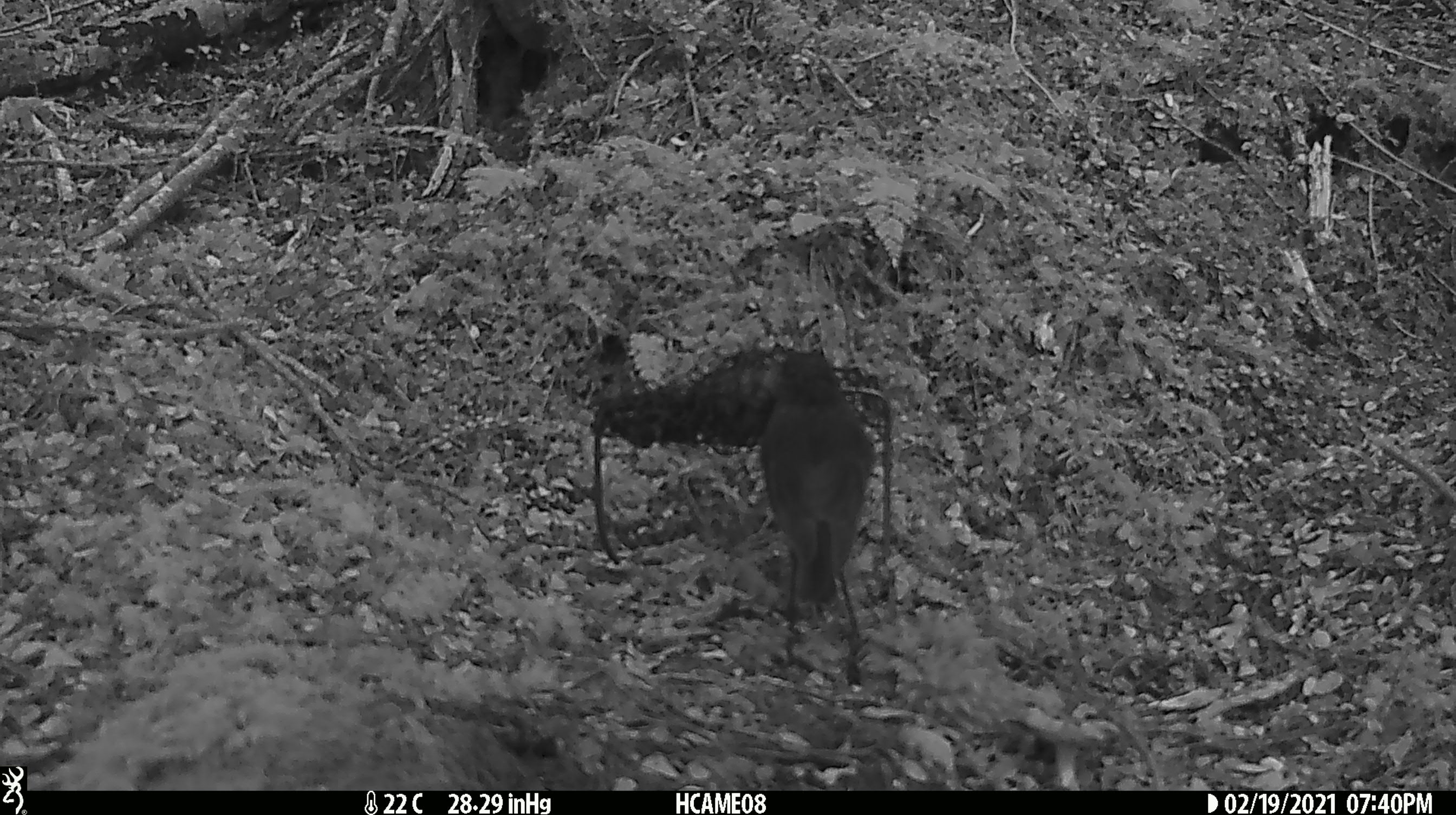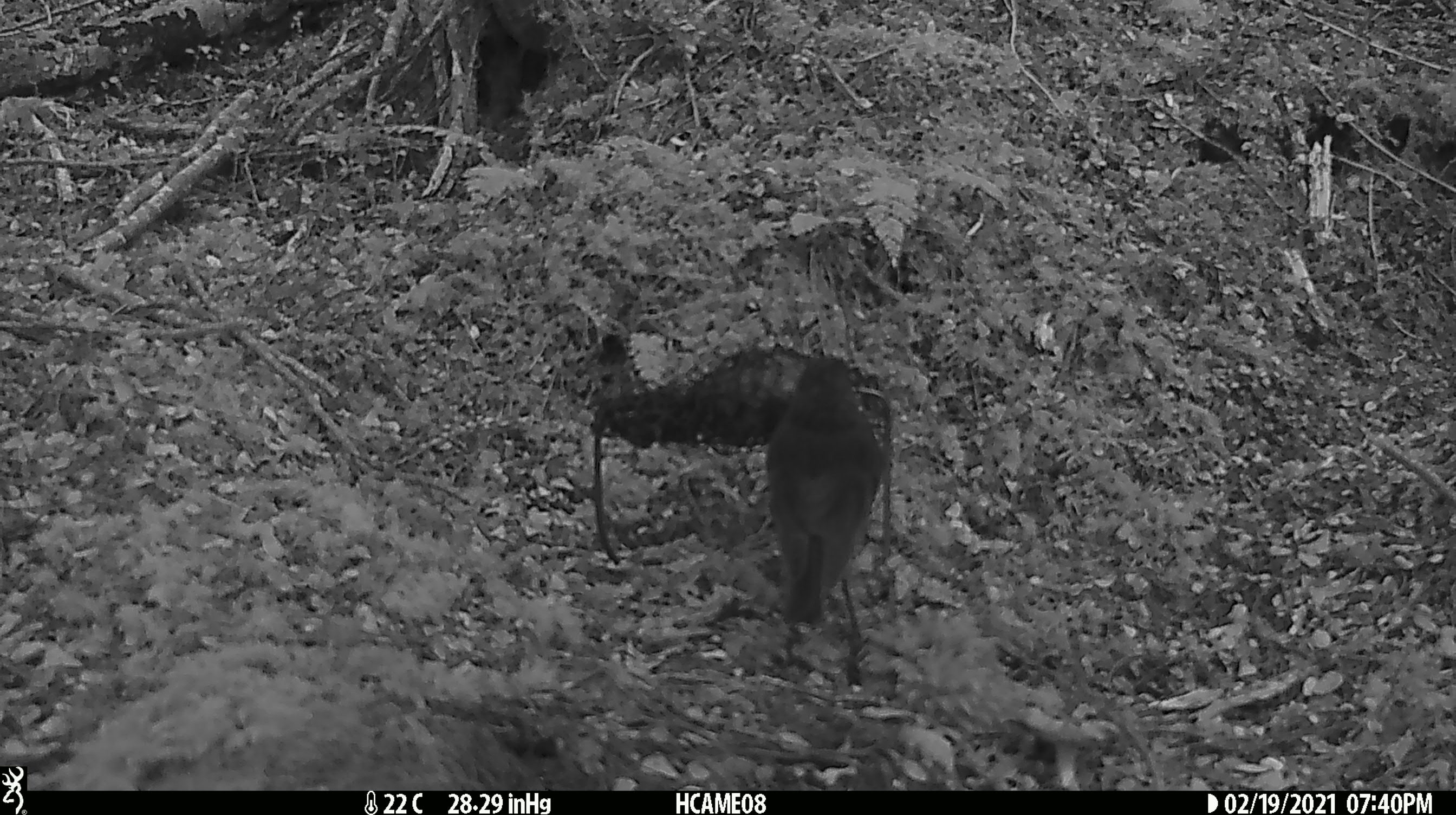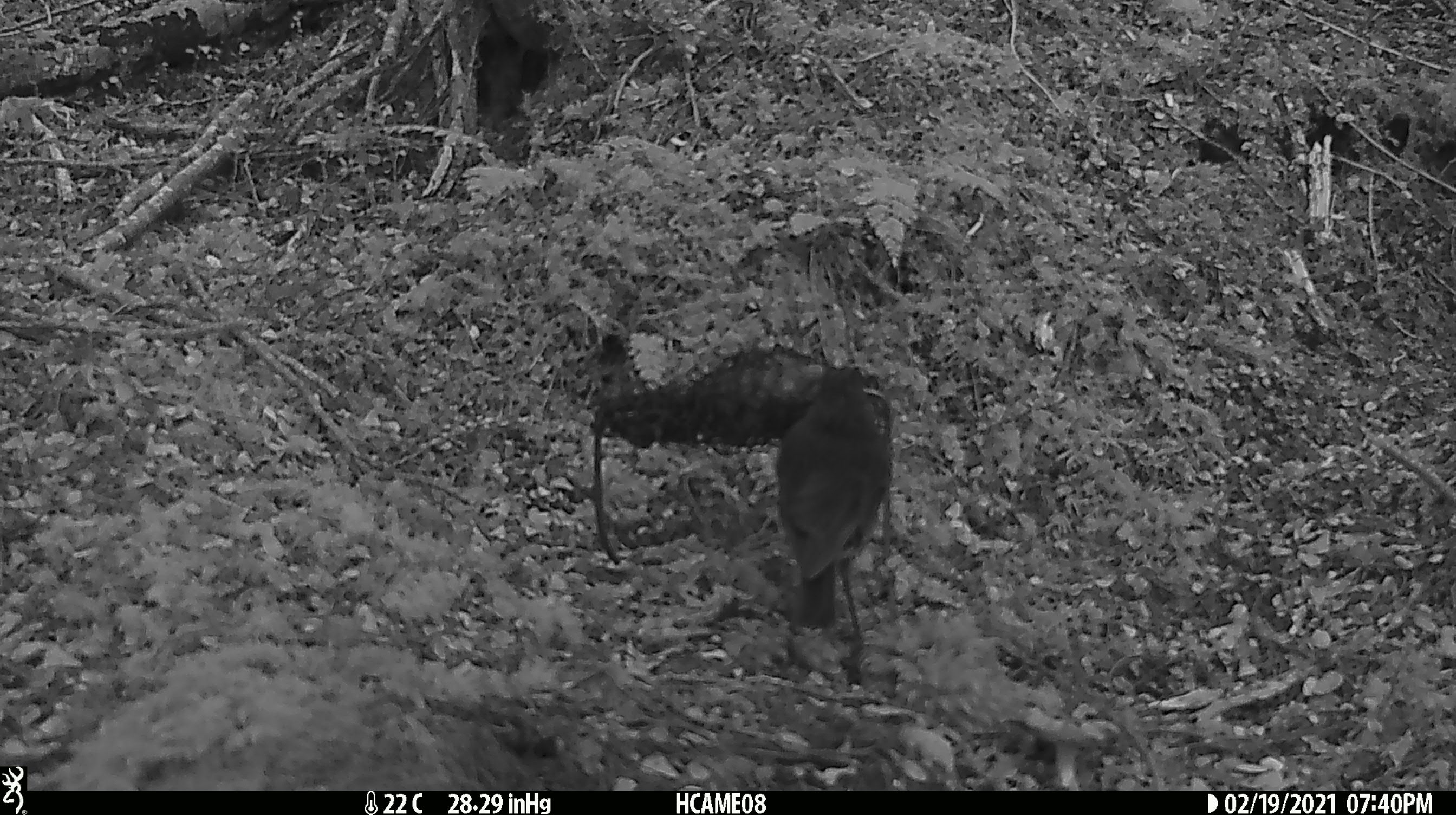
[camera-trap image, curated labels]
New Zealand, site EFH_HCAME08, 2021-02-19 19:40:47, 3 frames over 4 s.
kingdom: Animalia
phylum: Chordata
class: Aves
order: Passeriformes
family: Petroicidae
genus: Petroica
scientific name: Petroica australis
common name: new zealand robin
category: robin